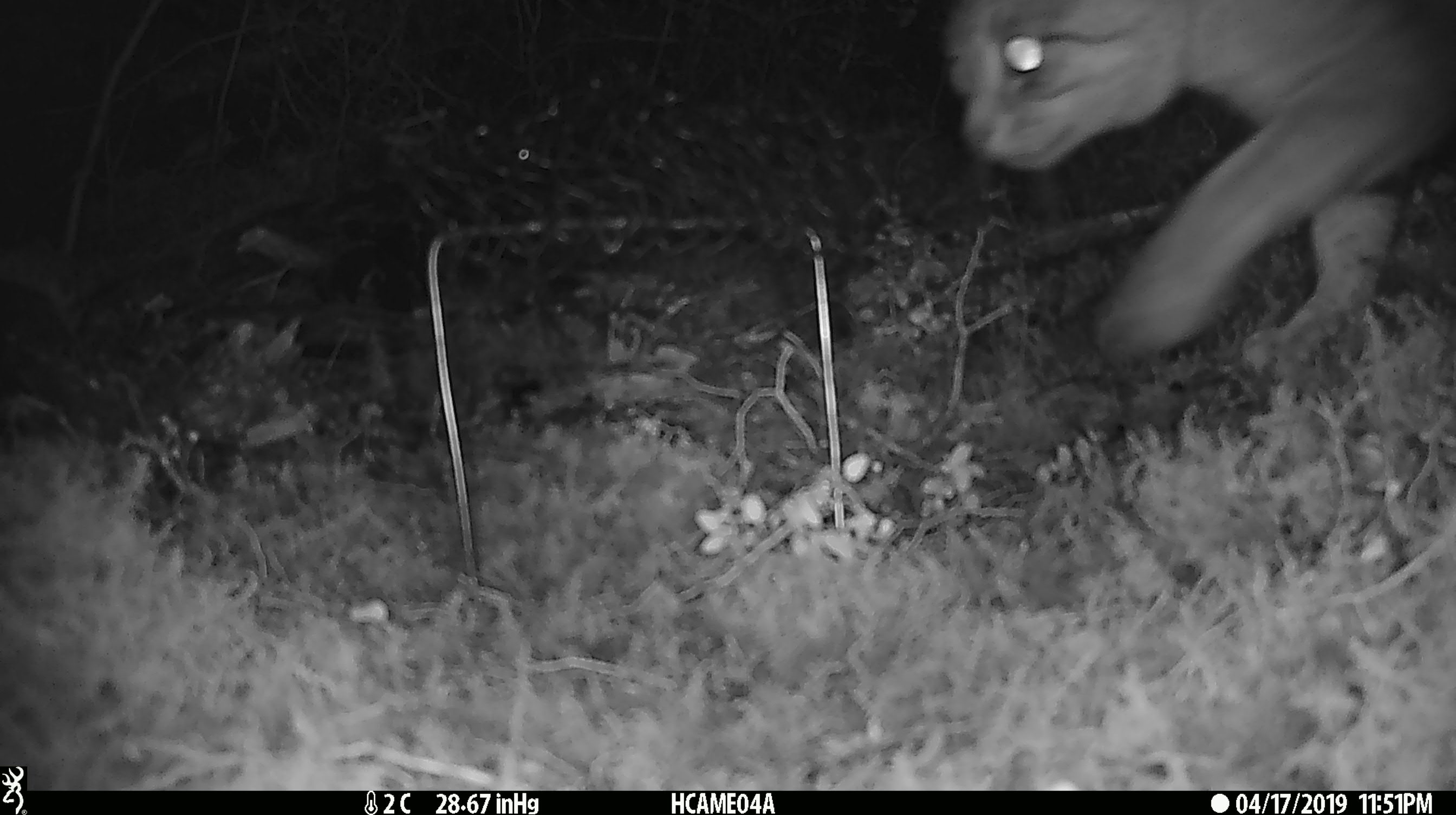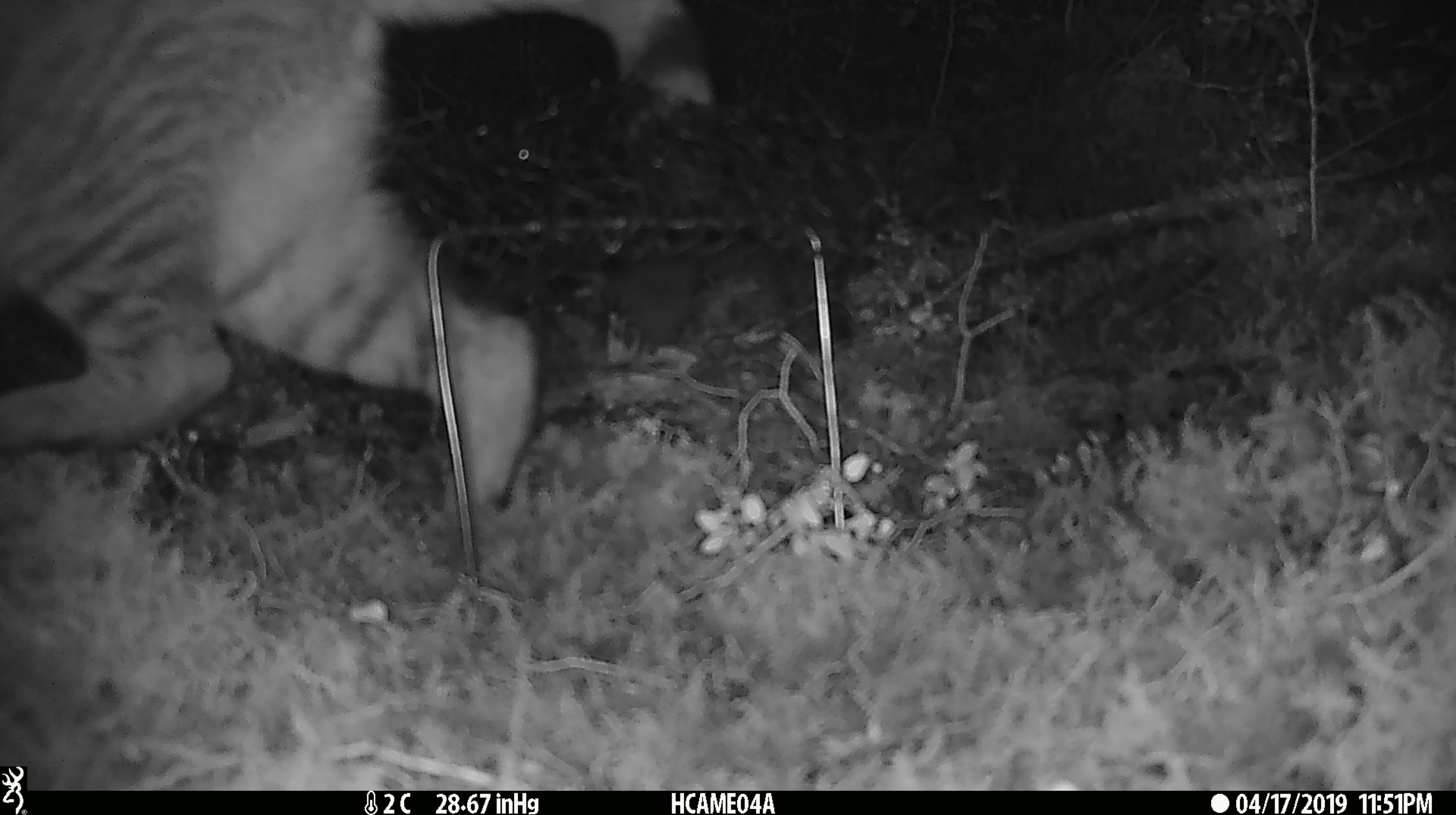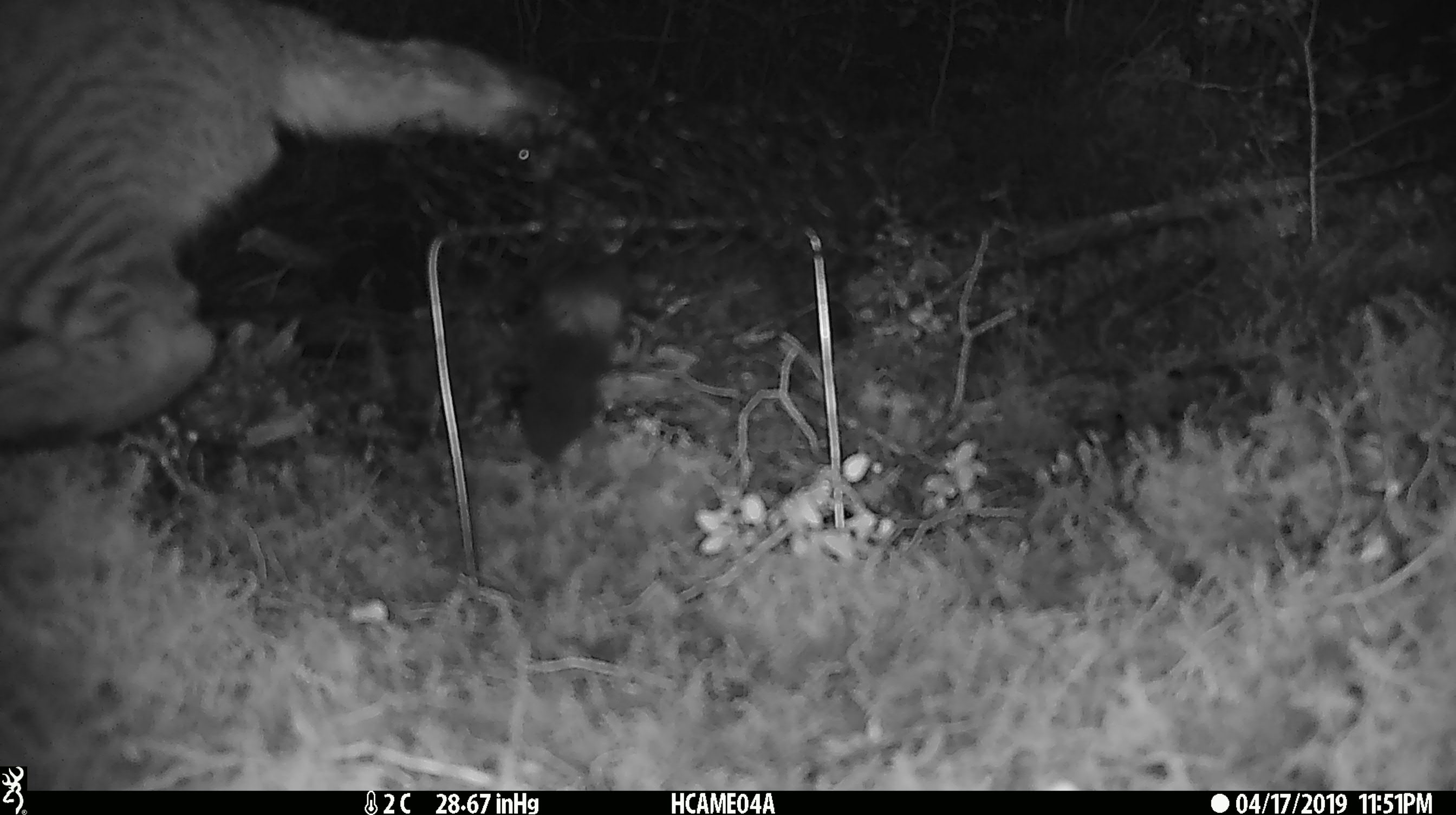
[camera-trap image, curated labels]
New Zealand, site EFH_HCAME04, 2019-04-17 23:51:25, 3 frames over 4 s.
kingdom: Animalia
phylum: Chordata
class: Mammalia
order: Carnivora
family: Felidae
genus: Felis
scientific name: Felis catus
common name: domestic cat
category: cat